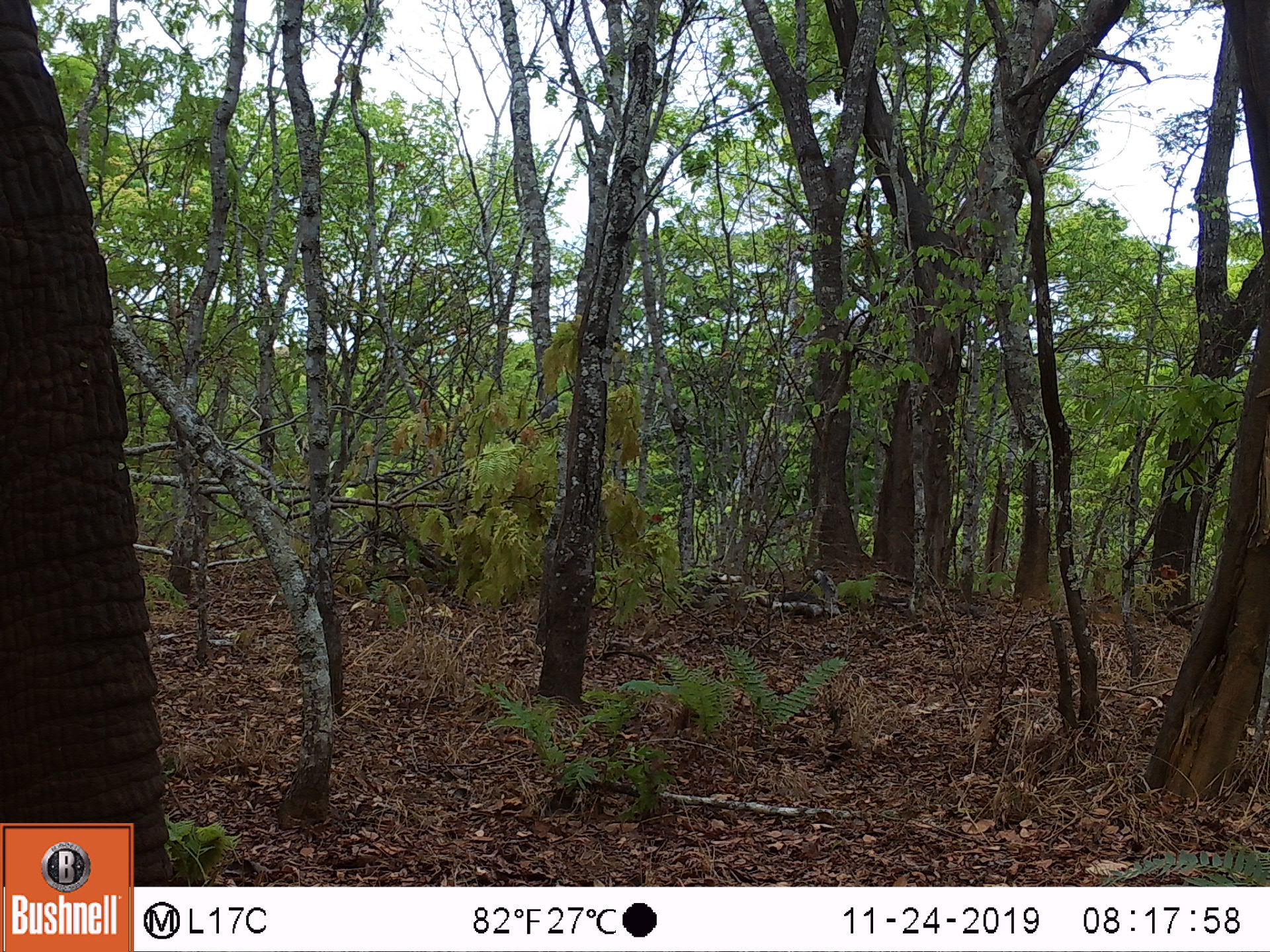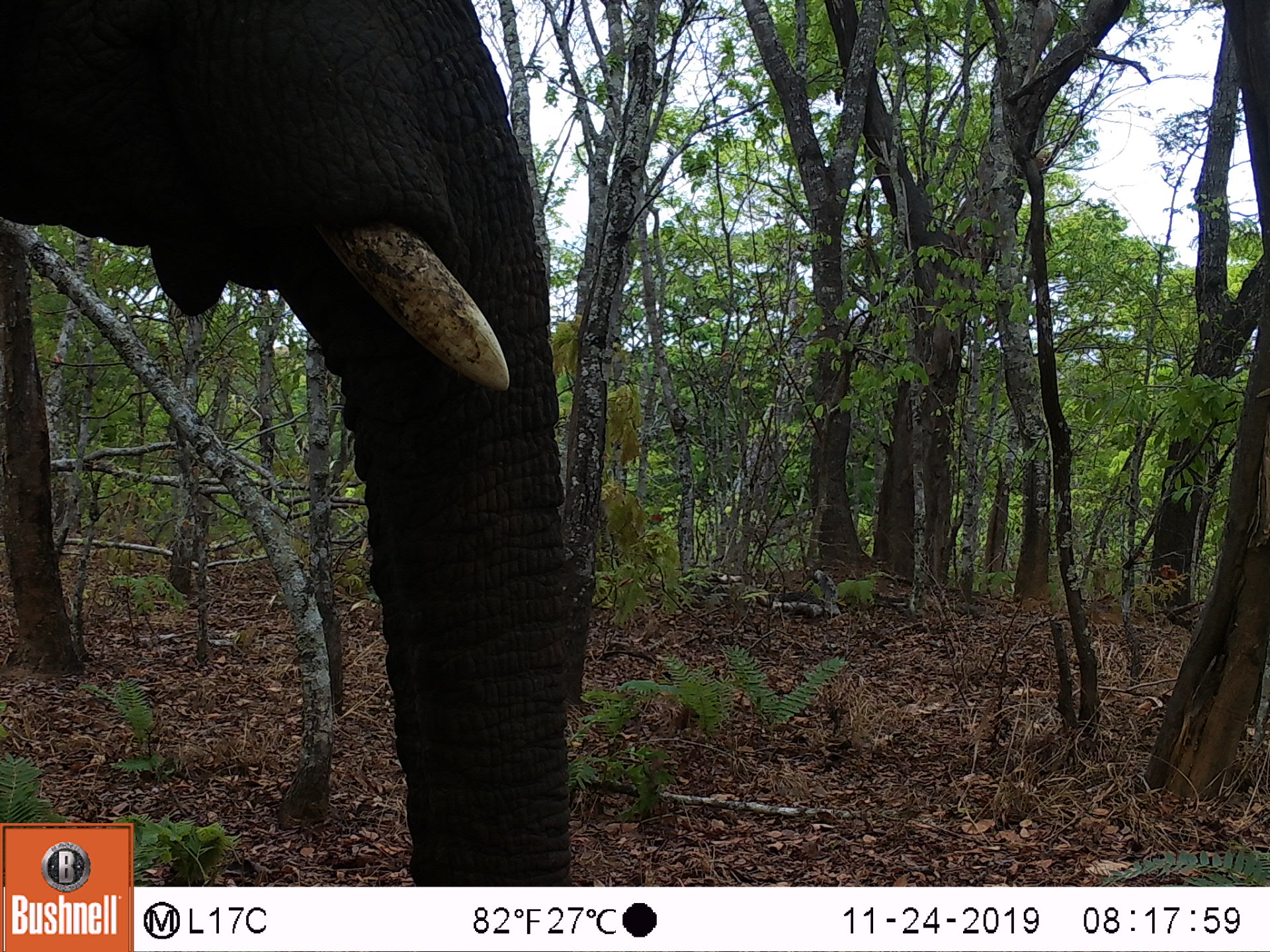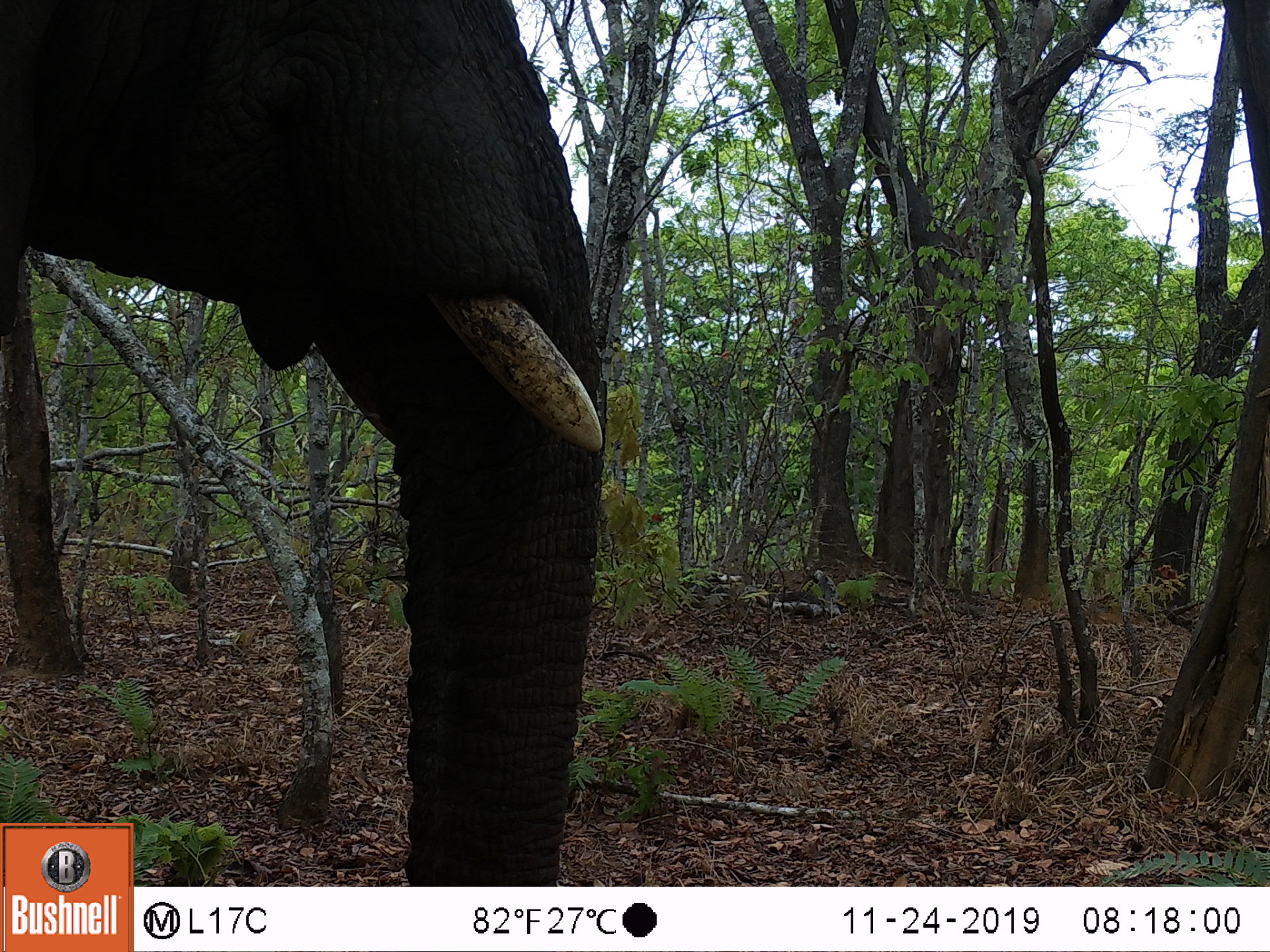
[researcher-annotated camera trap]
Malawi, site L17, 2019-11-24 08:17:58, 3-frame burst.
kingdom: Animalia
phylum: Chordata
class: Mammalia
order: Proboscidea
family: Elephantidae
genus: Loxodonta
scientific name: Loxodonta africana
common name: african savanna elephant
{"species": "african savanna elephant (Loxodonta africana)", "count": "1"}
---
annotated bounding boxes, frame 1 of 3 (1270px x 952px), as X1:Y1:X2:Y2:
african savanna elephant: 3:15:170:813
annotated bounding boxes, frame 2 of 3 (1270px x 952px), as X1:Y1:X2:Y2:
african savanna elephant: 0:0:573:818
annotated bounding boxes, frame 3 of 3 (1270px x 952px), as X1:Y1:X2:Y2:
african savanna elephant: 0:0:612:813